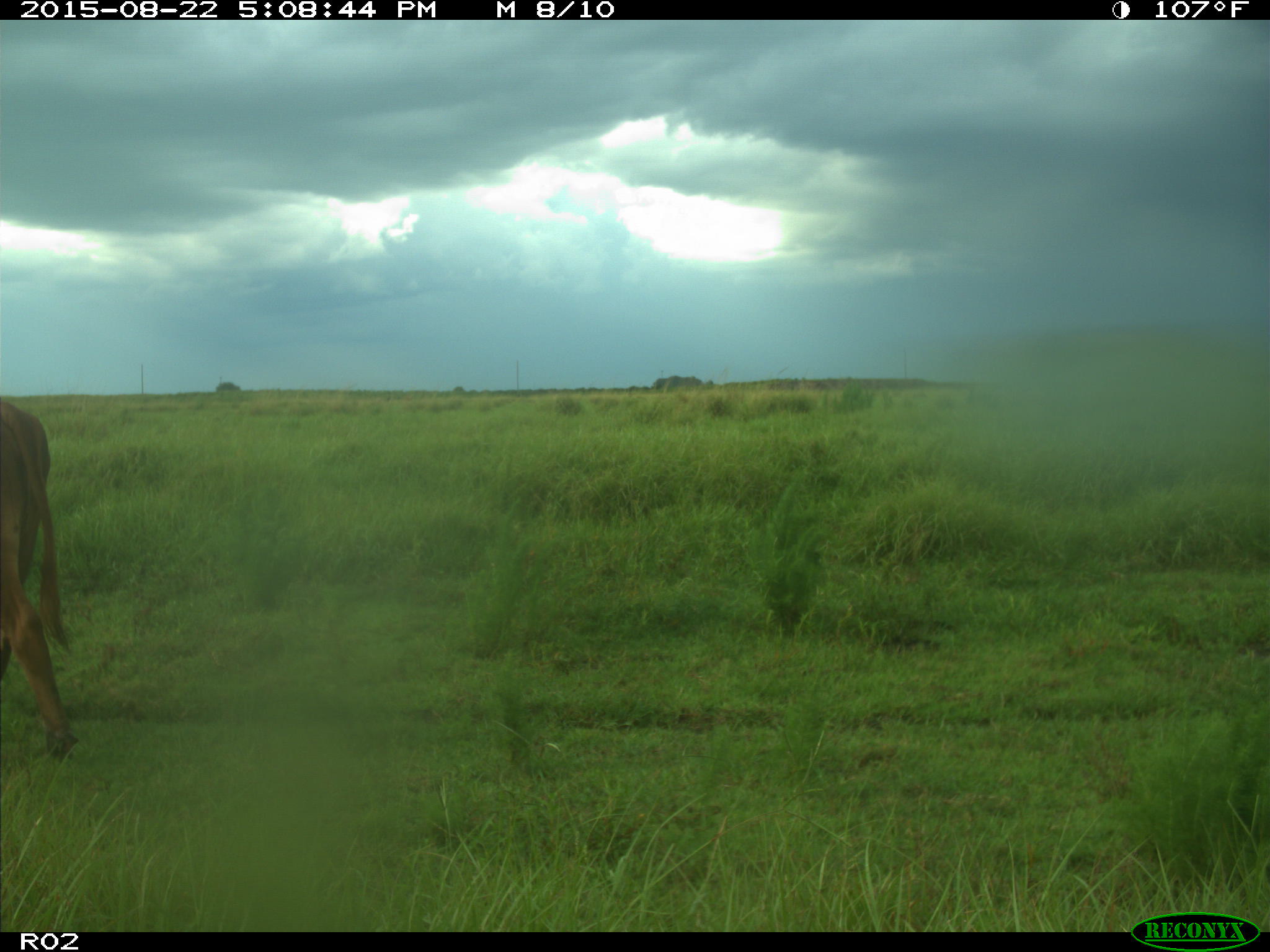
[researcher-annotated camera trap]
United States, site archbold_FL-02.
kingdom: Animalia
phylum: Chordata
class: Mammalia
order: Artiodactyla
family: Bovidae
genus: Bos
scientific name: Bos taurus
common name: domestic cow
Bos taurus (domestic cow).